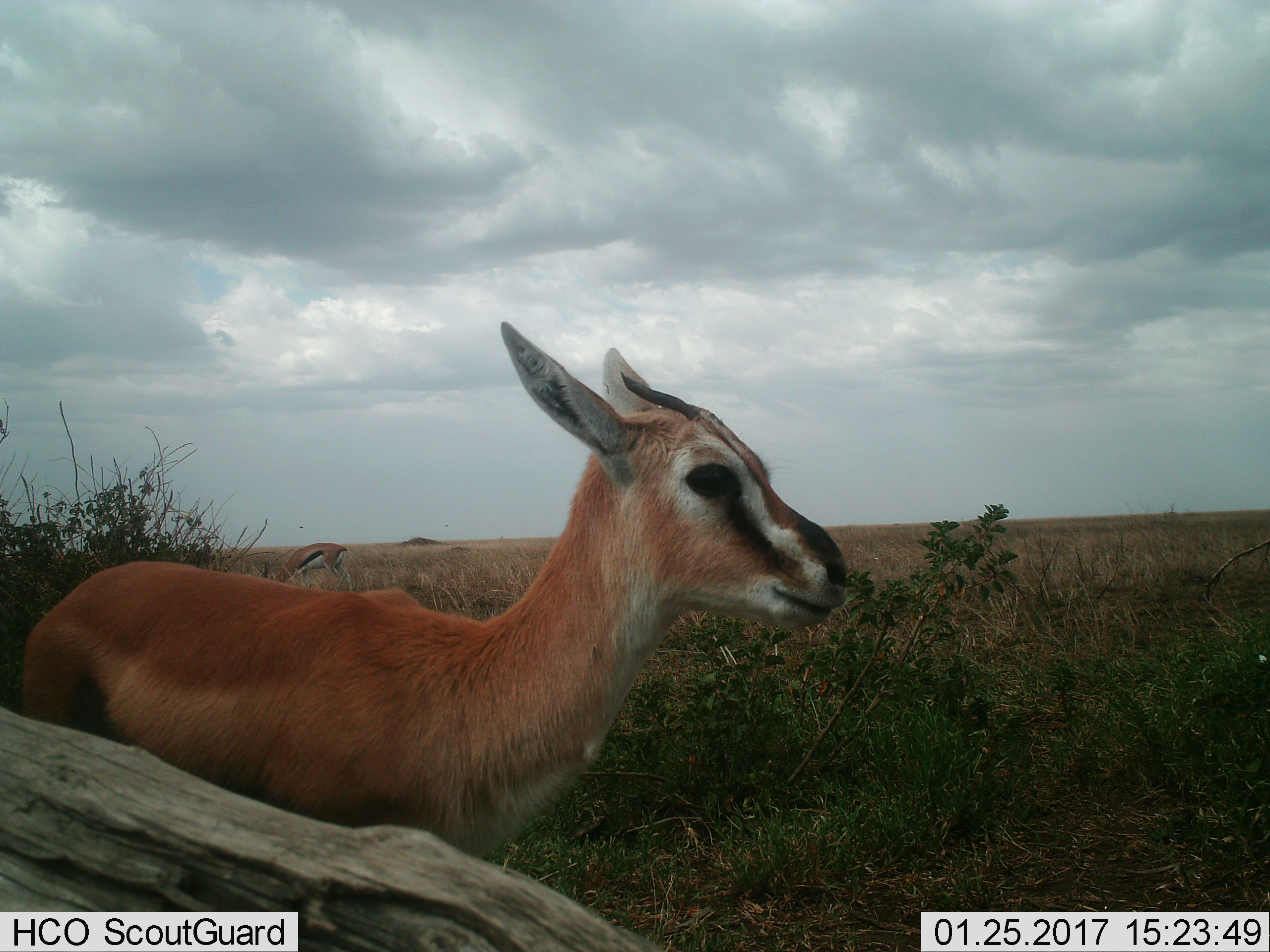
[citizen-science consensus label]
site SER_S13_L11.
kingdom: Animalia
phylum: Chordata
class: Mammalia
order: Artiodactyla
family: Bovidae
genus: Eudorcas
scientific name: Eudorcas thomsonii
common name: thomson's gazelle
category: gazellethomsons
Gazellethomsons (thomson's gazelle) (Eudorcas thomsonii), count 2. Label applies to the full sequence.